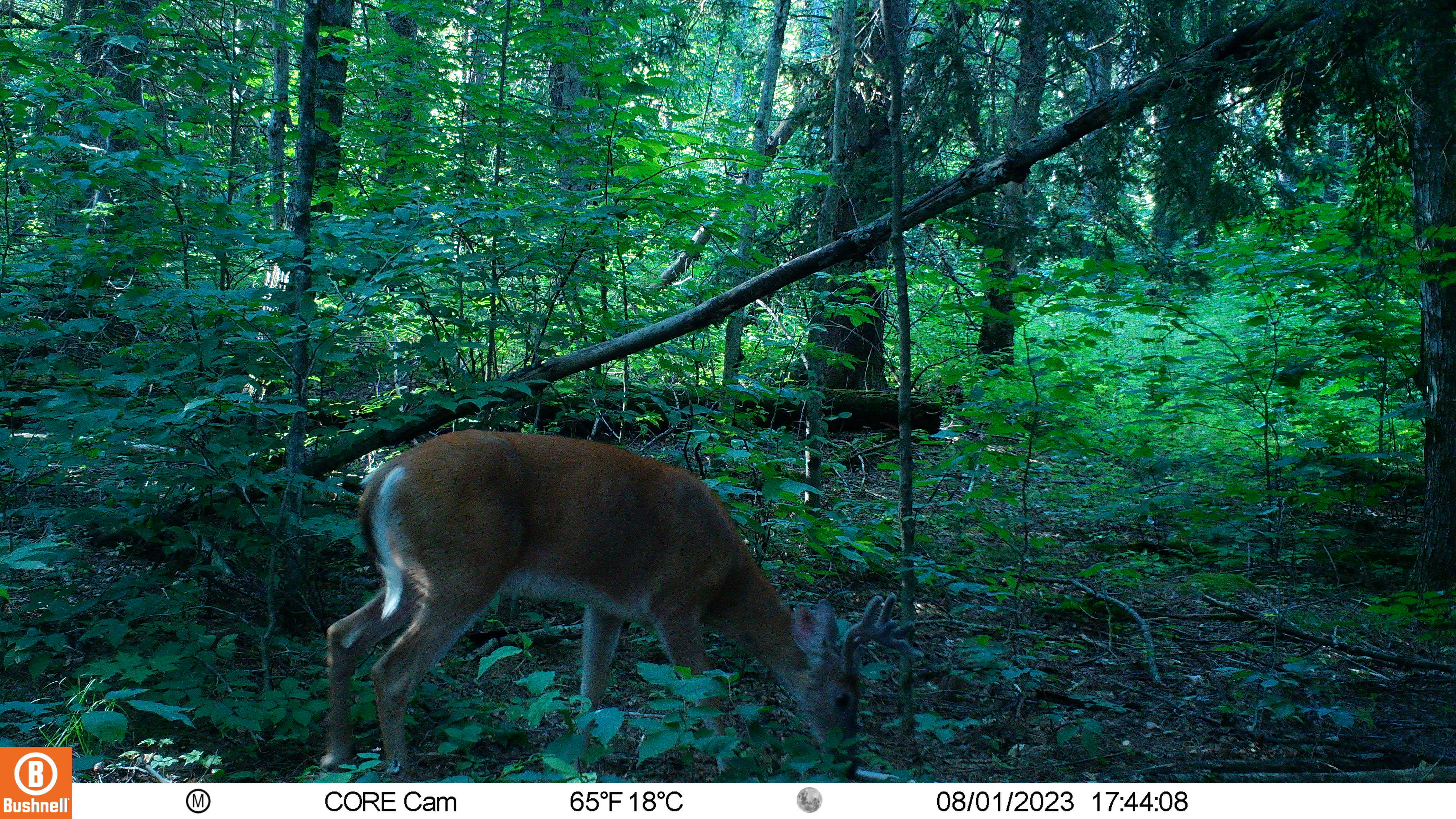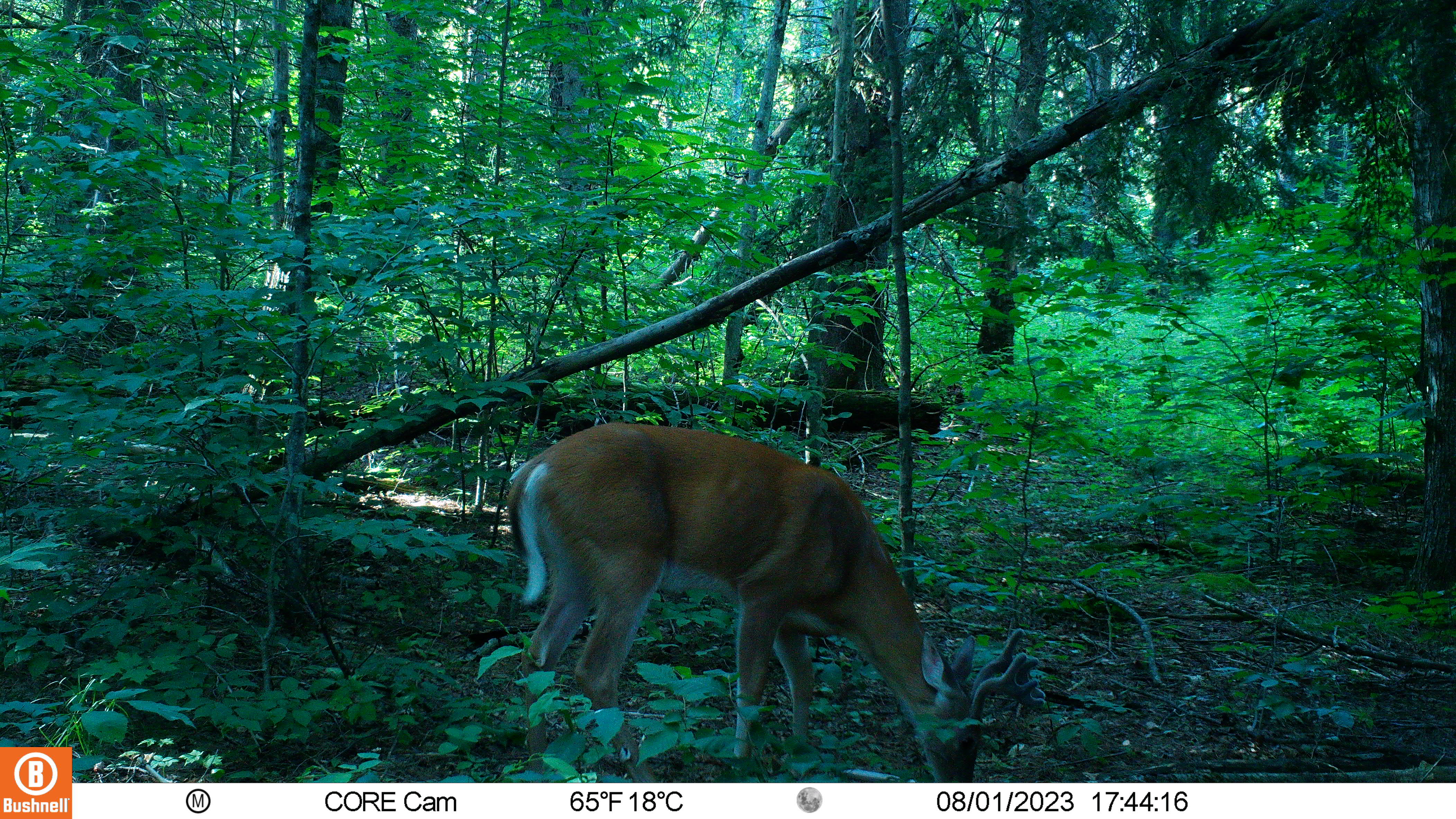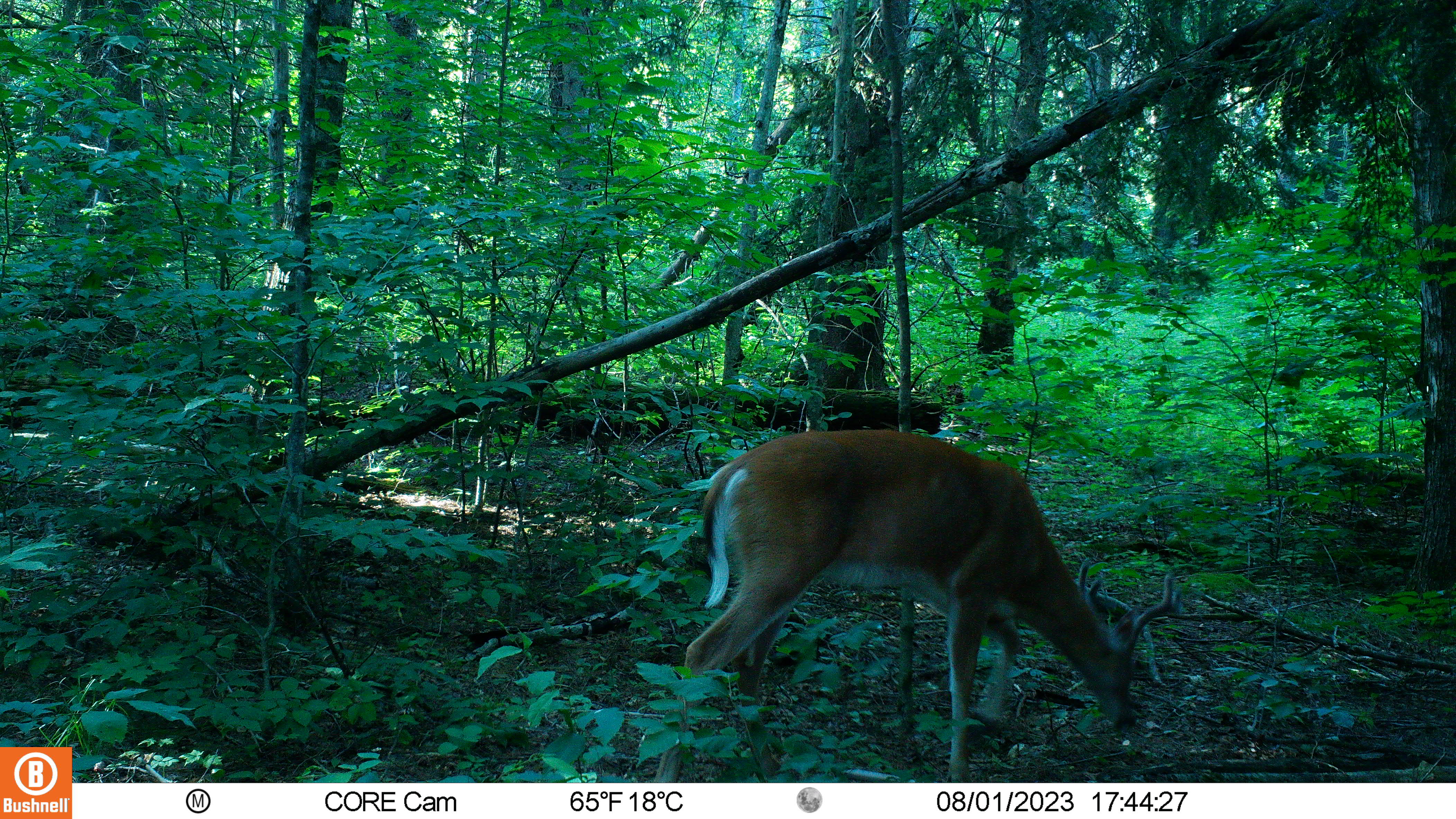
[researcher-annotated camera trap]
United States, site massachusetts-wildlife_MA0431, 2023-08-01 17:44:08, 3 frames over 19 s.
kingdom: Animalia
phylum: Chordata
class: Mammalia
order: Artiodactyla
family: Cervidae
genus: Odocoileus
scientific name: Odocoileus virginianus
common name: white-tailed deer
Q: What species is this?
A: White-tailed deer (Odocoileus virginianus).